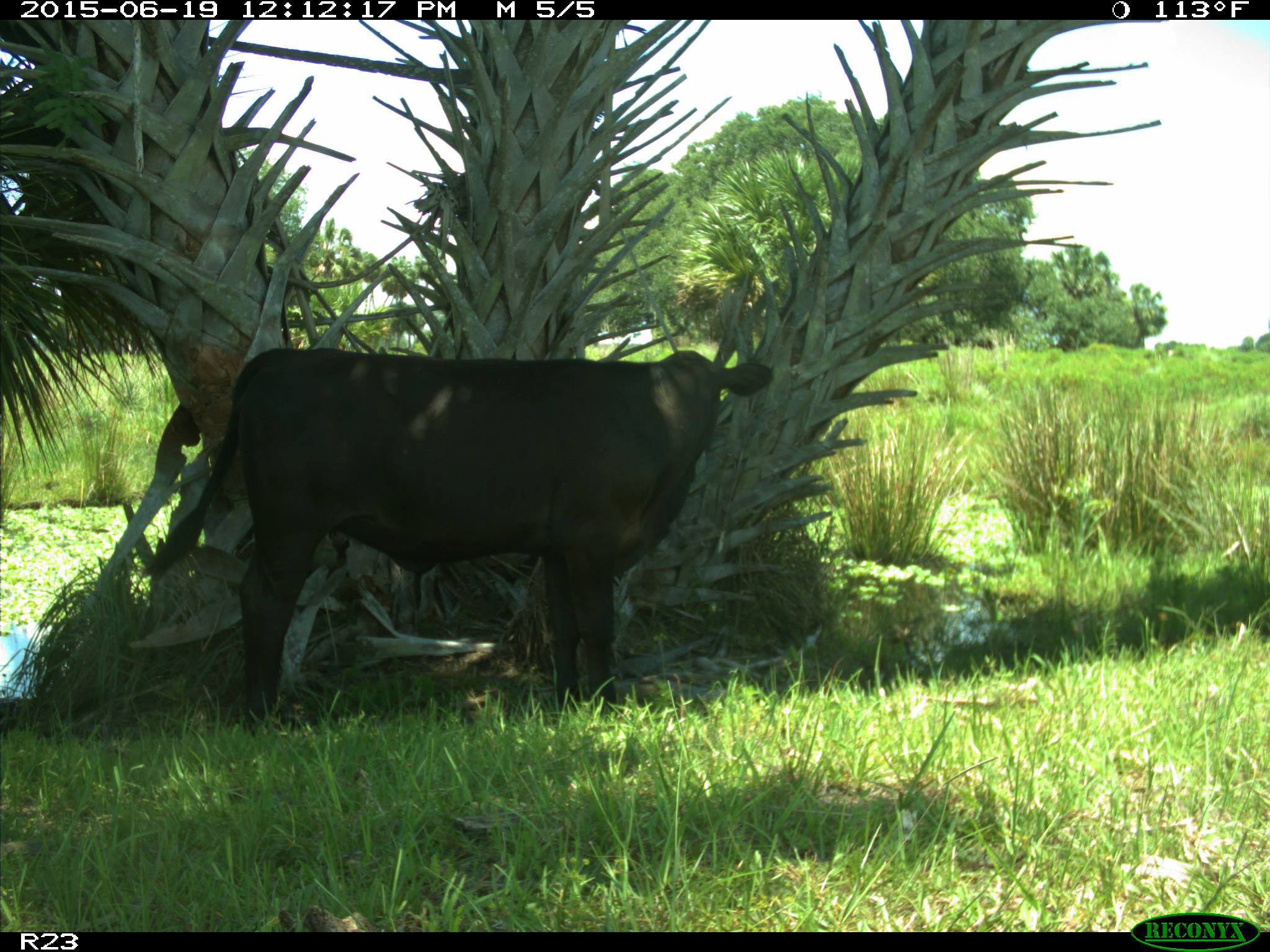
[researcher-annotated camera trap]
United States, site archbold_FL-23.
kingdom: Animalia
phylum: Chordata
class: Mammalia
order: Artiodactyla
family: Bovidae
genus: Bos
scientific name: Bos taurus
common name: domestic cow